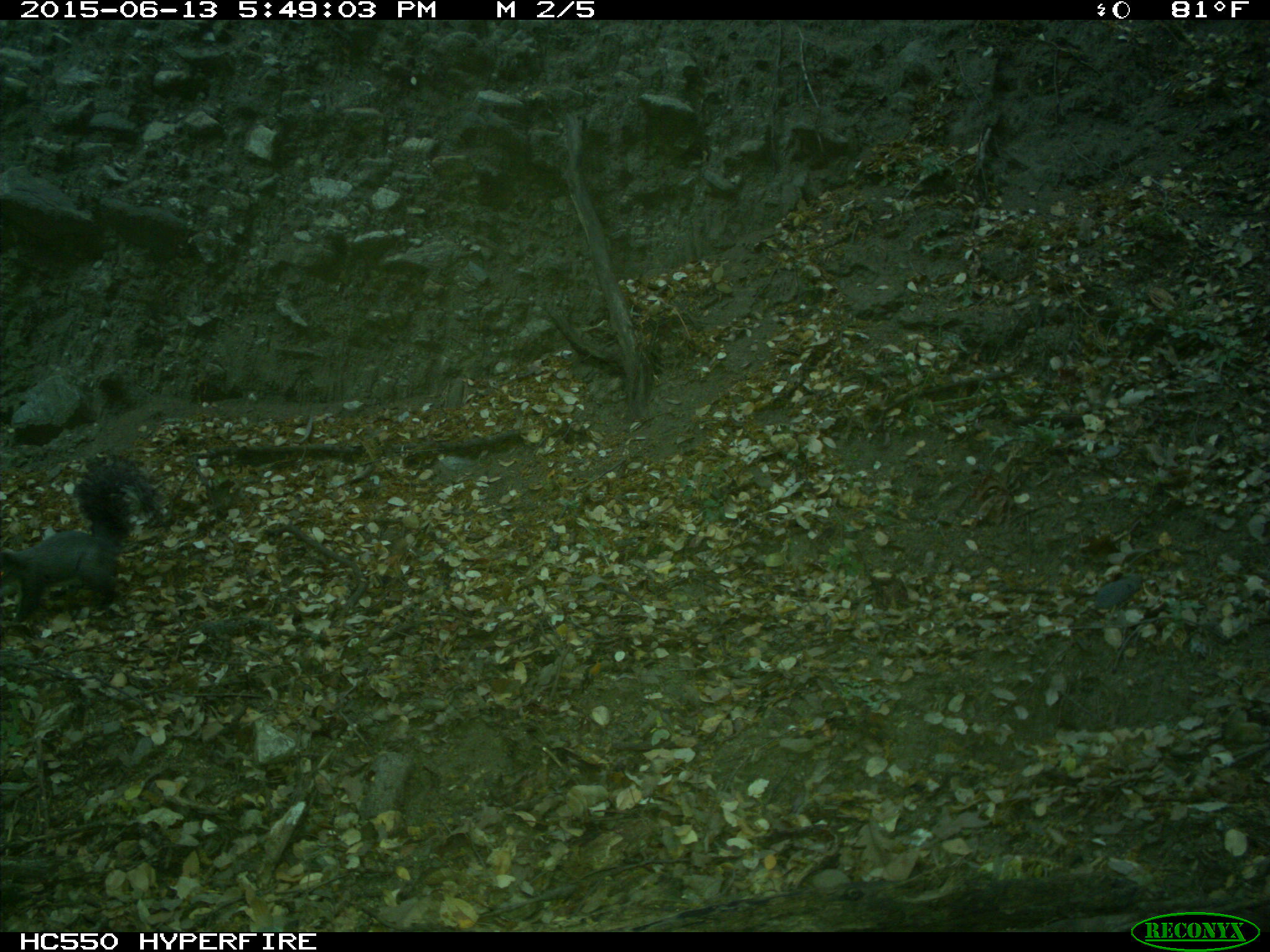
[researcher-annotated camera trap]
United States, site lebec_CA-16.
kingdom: Animalia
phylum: Chordata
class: Mammalia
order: Rodentia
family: Sciuridae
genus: Sciurus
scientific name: Sciurus carolinensis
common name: eastern gray squirrel